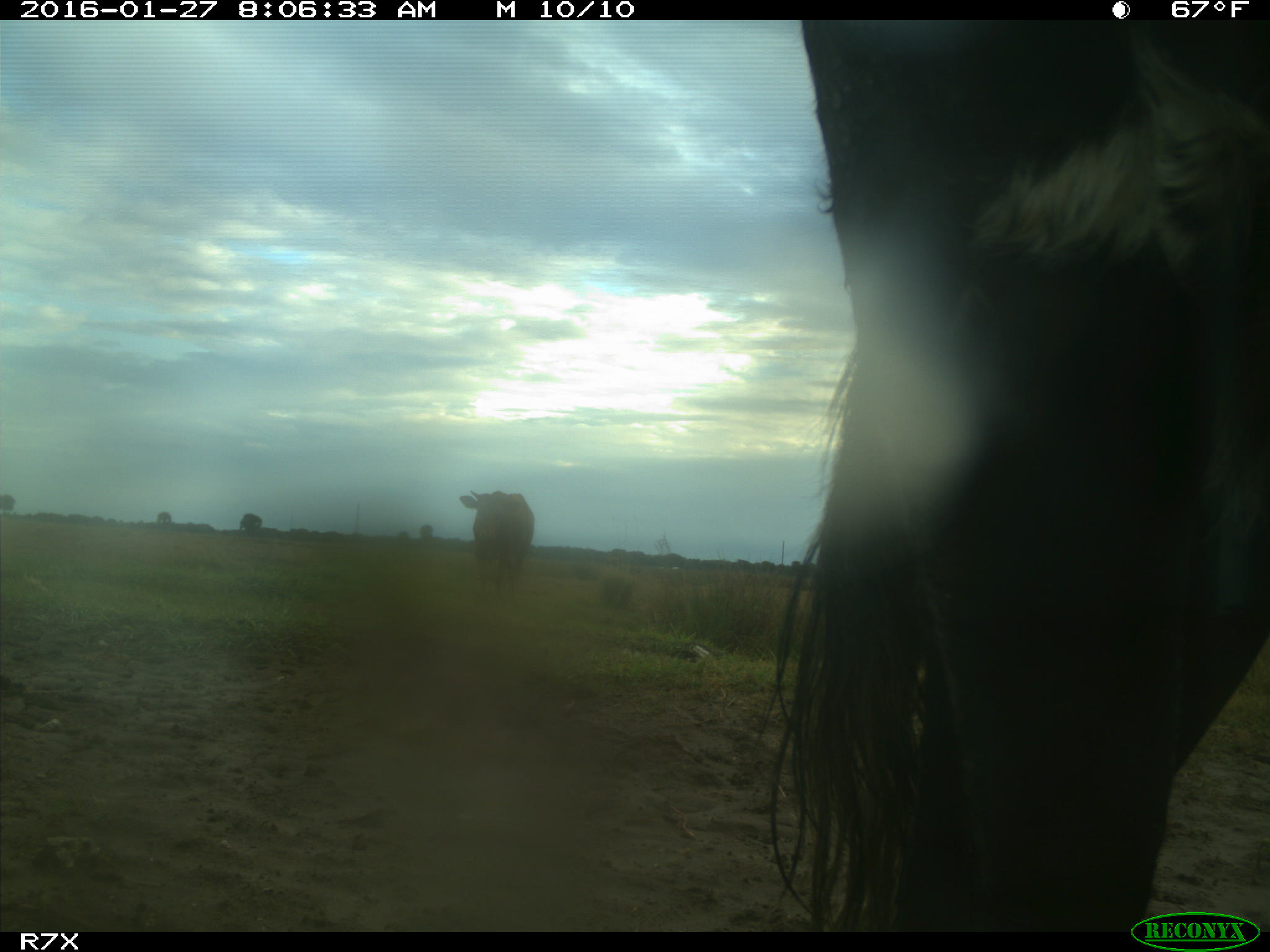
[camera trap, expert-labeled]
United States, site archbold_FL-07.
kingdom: Animalia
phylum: Chordata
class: Mammalia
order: Artiodactyla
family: Bovidae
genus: Bos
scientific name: Bos taurus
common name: domestic cow